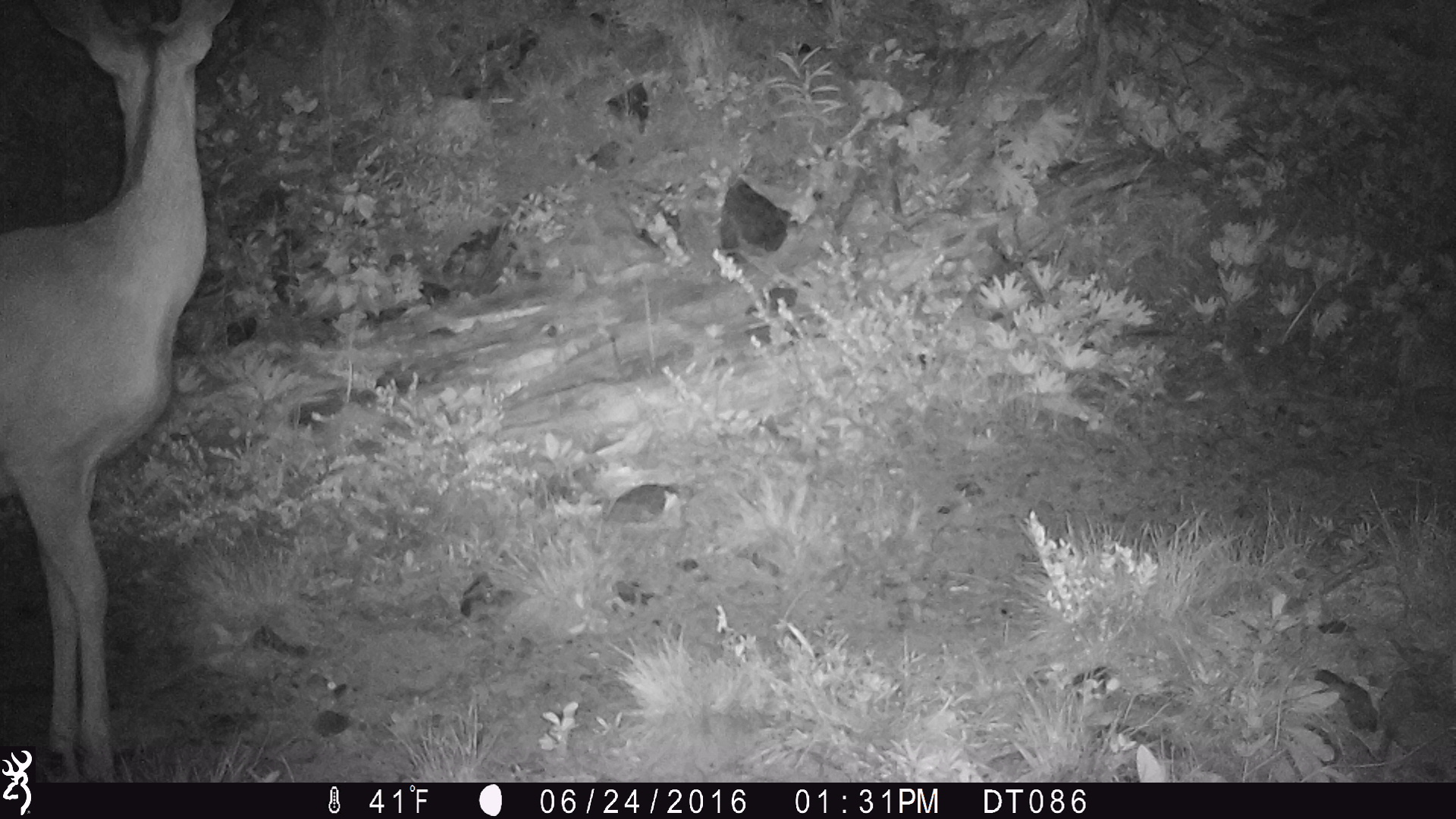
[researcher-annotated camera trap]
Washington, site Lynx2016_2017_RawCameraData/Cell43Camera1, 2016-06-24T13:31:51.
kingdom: Animalia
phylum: Chordata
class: Mammalia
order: Artiodactyla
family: Cervidae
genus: Odocoileus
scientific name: Odocoileus hemionus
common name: mule deer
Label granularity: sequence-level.